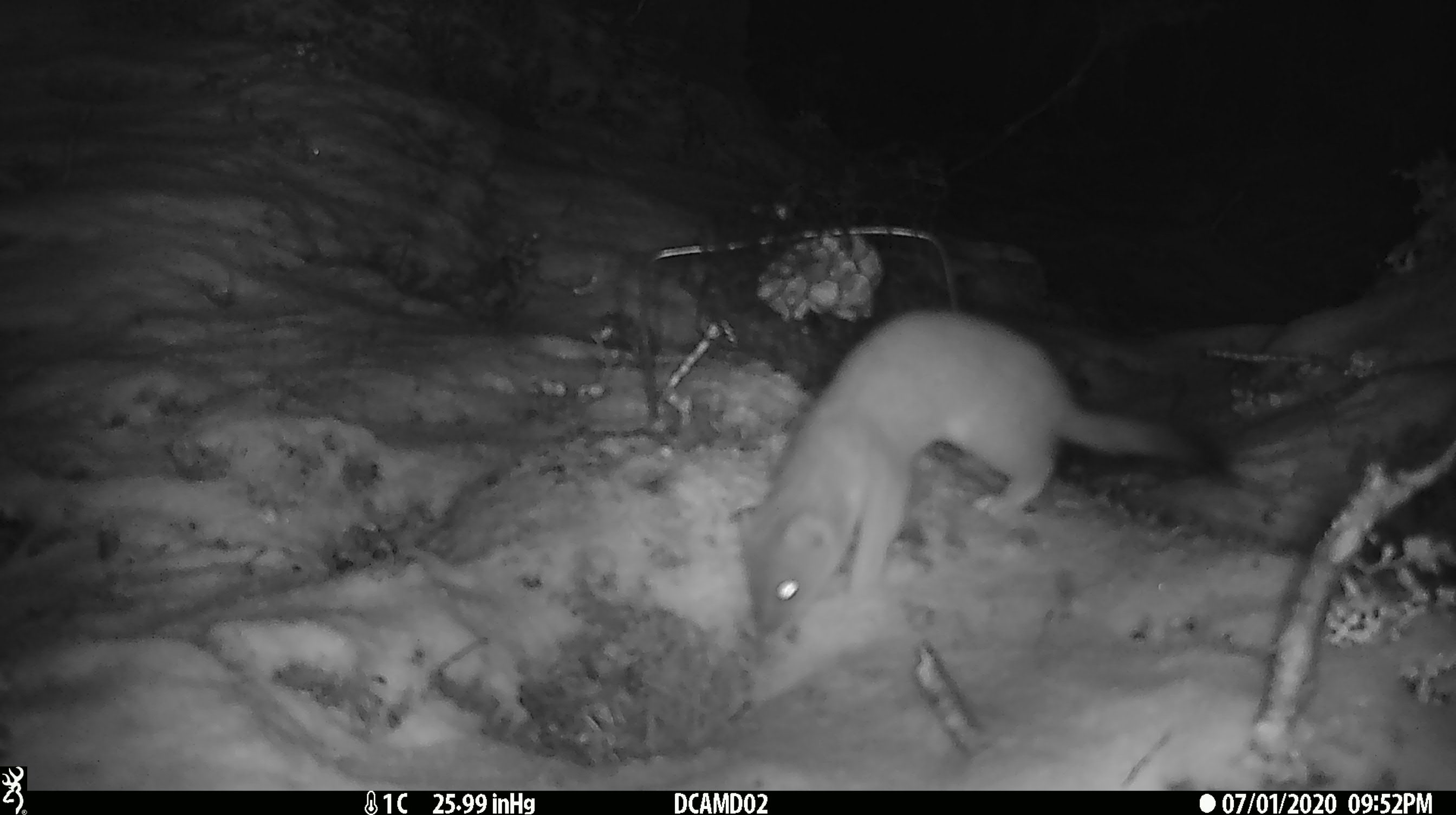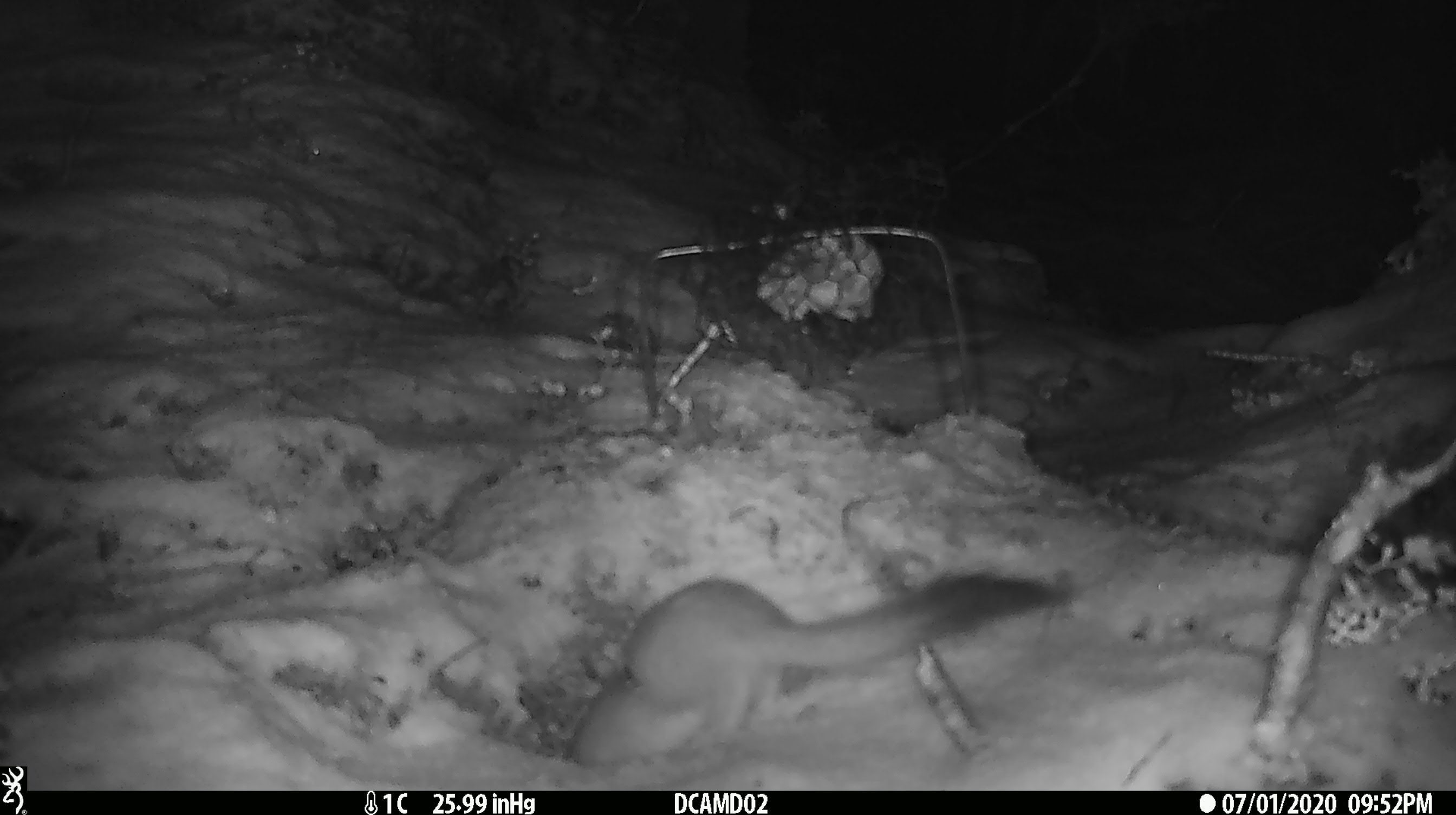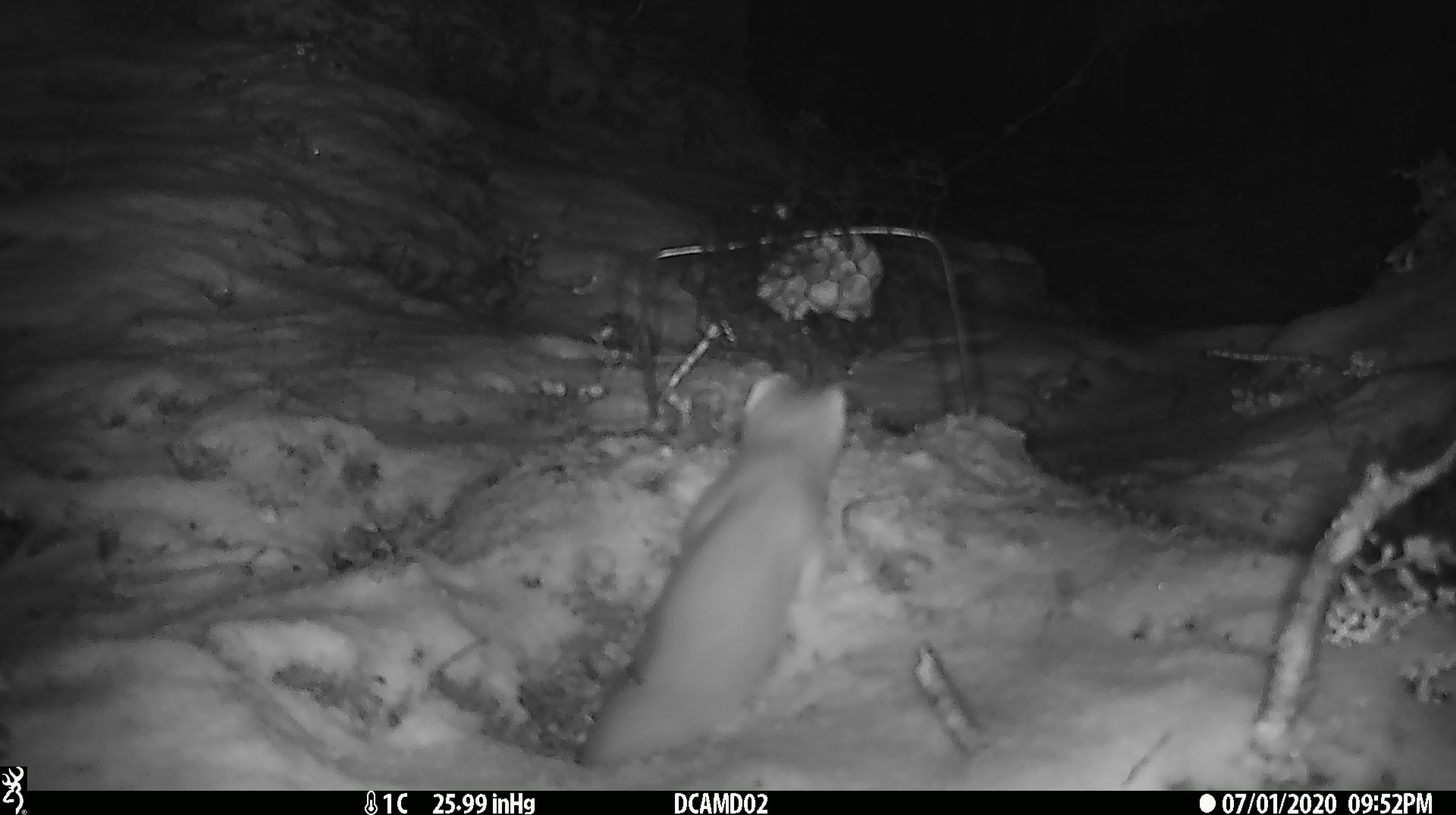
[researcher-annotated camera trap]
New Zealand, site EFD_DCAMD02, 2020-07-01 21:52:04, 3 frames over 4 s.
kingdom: Animalia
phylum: Chordata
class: Mammalia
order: Carnivora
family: Mustelidae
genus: Mustela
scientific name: Mustela erminea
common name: stoat